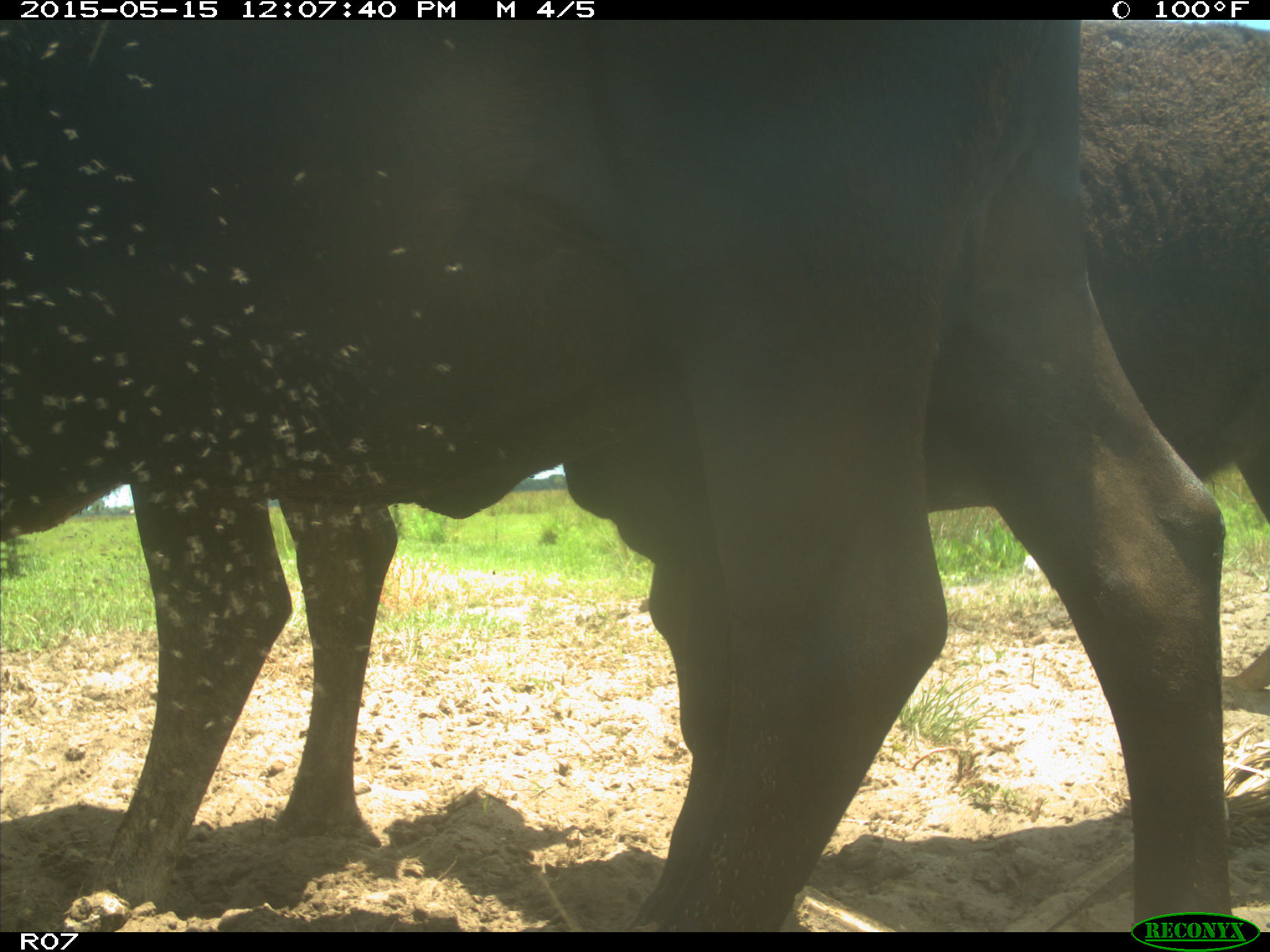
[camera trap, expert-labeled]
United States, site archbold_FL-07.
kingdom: Animalia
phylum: Chordata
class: Mammalia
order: Artiodactyla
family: Bovidae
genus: Bos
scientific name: Bos taurus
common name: domestic cow